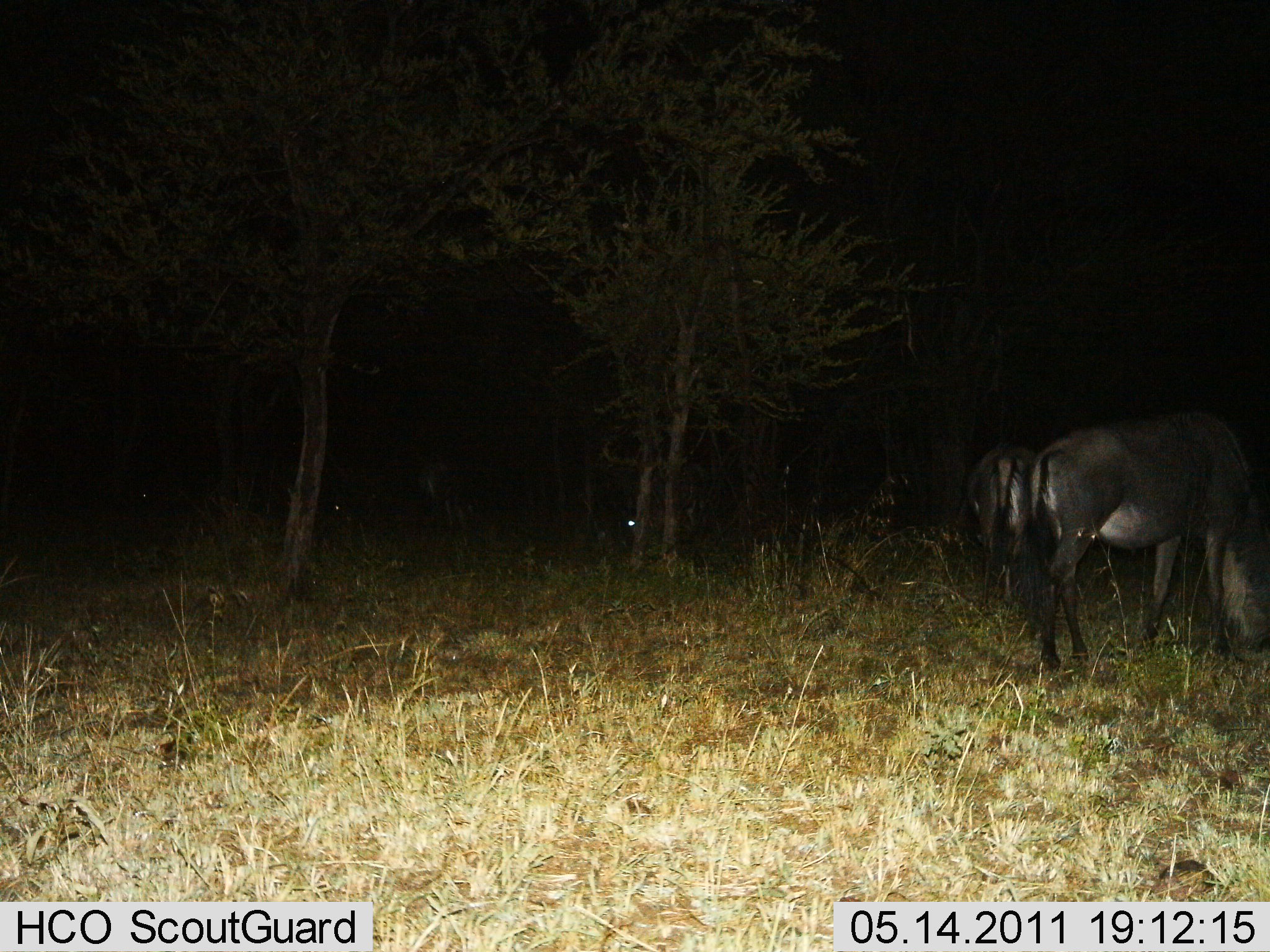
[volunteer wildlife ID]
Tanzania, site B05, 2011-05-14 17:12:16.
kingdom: Animalia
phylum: Chordata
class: Mammalia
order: Artiodactyla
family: Bovidae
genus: Connochaetes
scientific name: Connochaetes taurinus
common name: blue wildebeest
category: wildebeest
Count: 2.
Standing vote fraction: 62%.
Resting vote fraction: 0%.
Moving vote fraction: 8%.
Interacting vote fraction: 0%.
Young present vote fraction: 0%.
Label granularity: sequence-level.